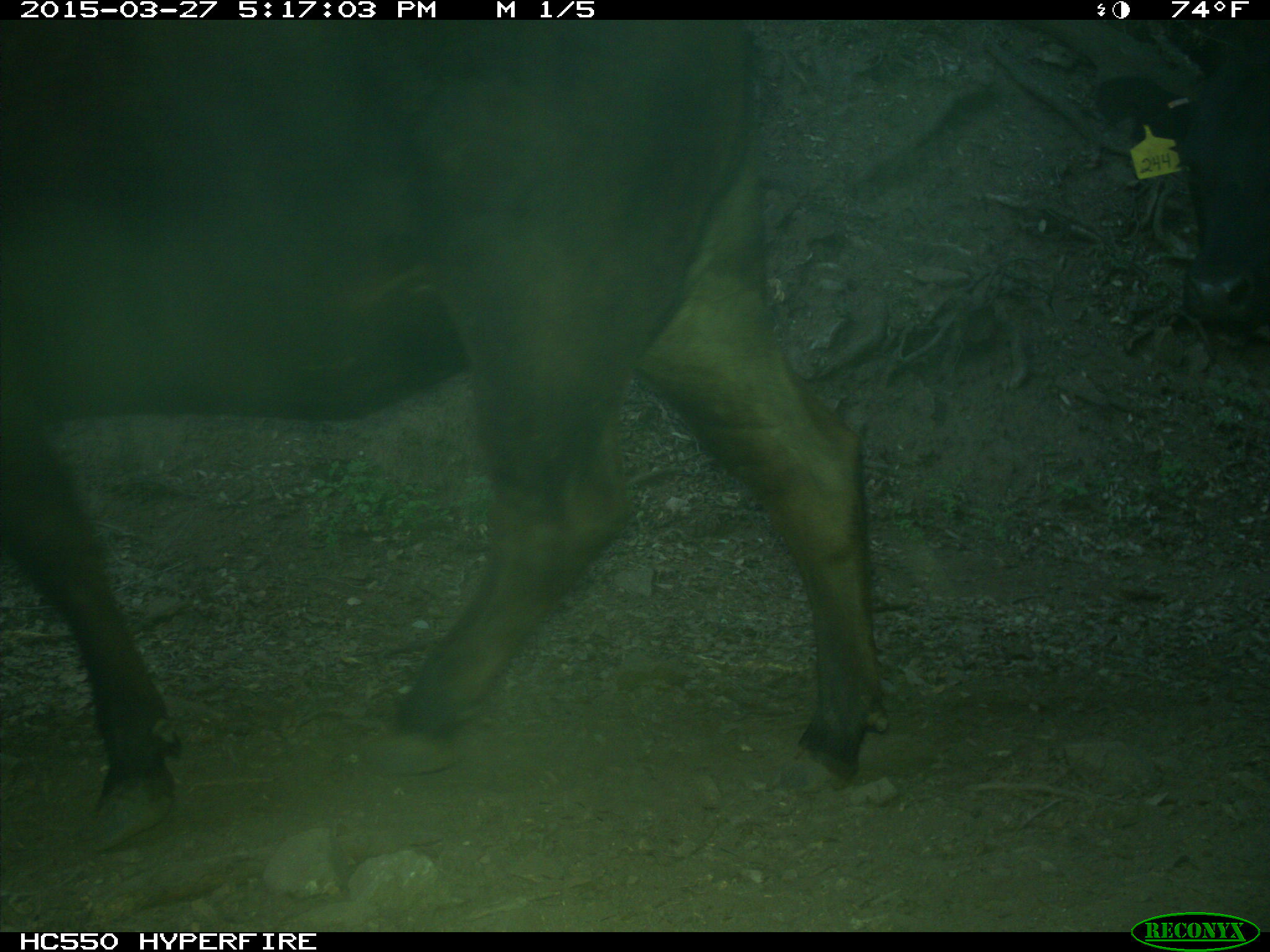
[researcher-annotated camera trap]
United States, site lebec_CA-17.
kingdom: Animalia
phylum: Chordata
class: Mammalia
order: Artiodactyla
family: Bovidae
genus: Bos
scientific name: Bos taurus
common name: domestic cow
Bos taurus (domestic cow).